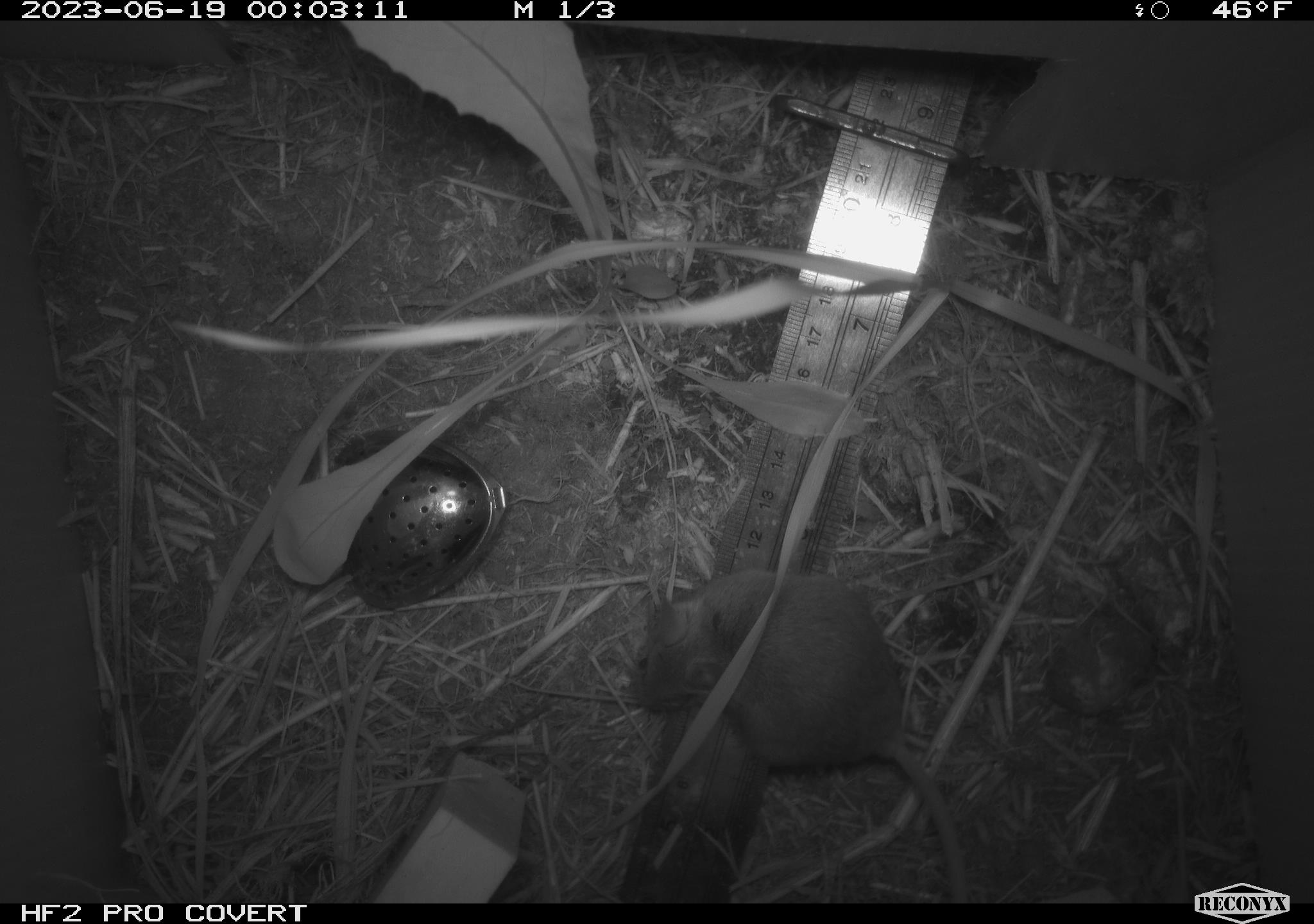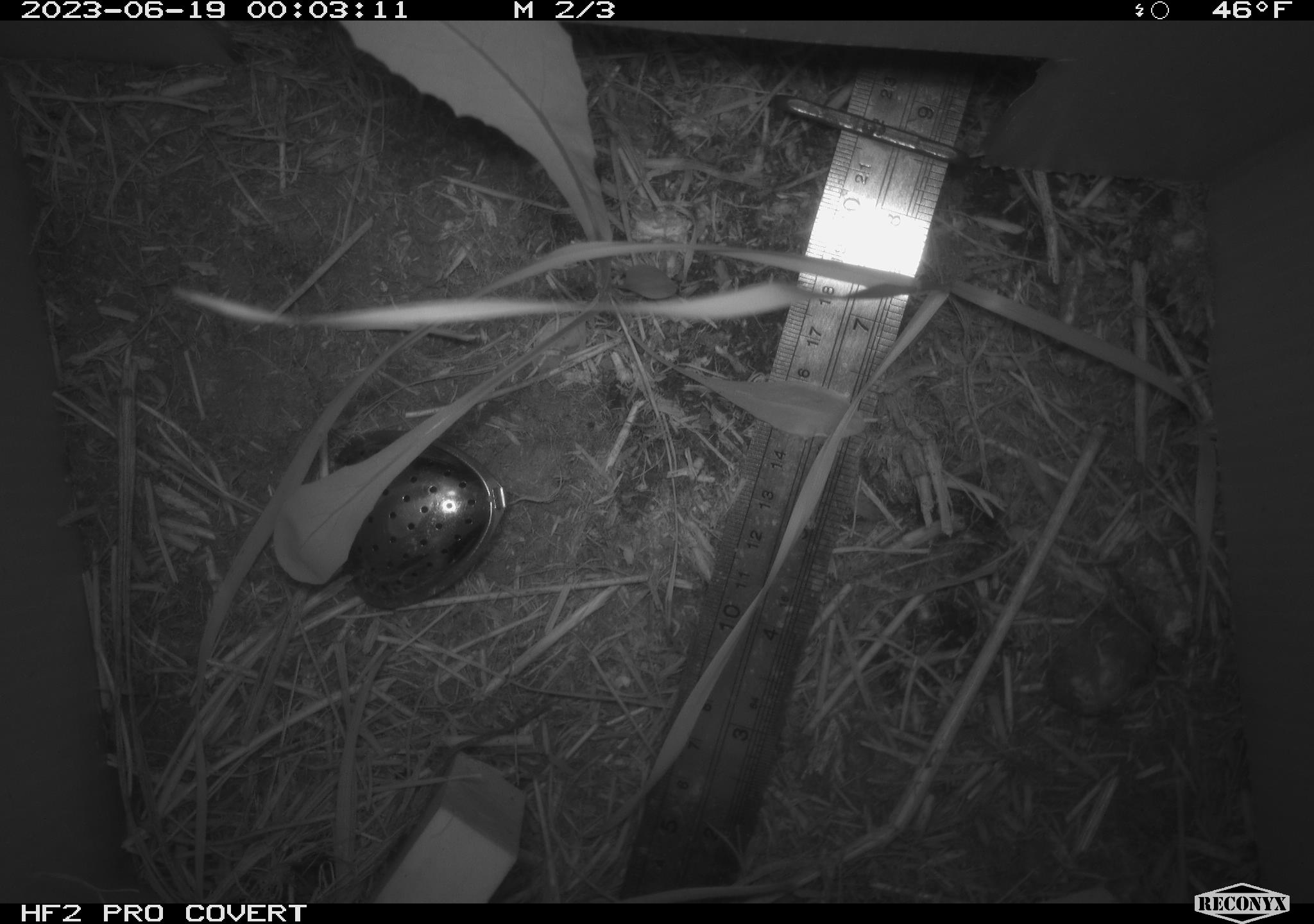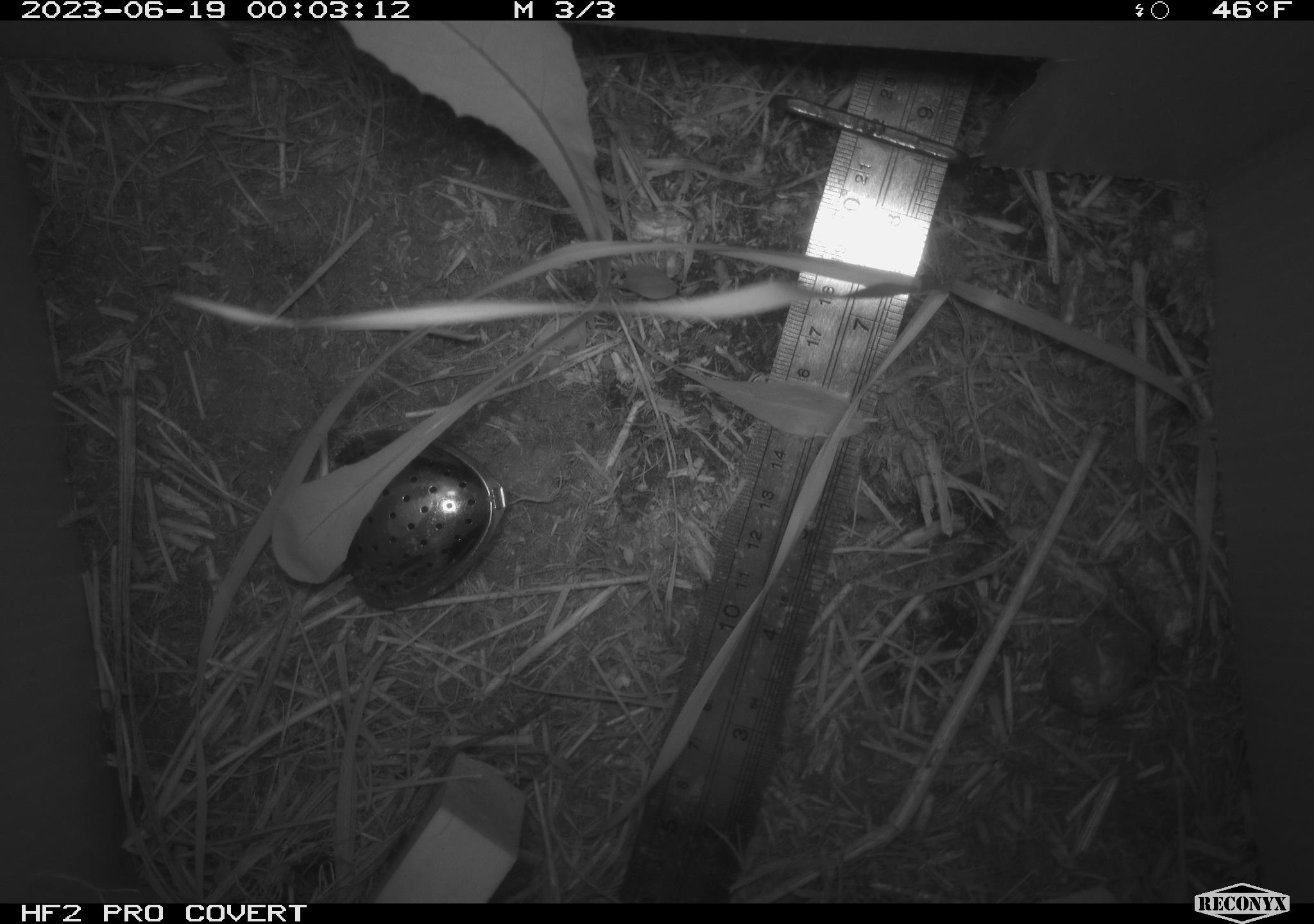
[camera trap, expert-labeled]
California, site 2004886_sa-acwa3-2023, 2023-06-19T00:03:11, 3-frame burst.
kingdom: Animalia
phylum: Chordata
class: Mammalia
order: Rodentia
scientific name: Rodentia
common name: mouse species